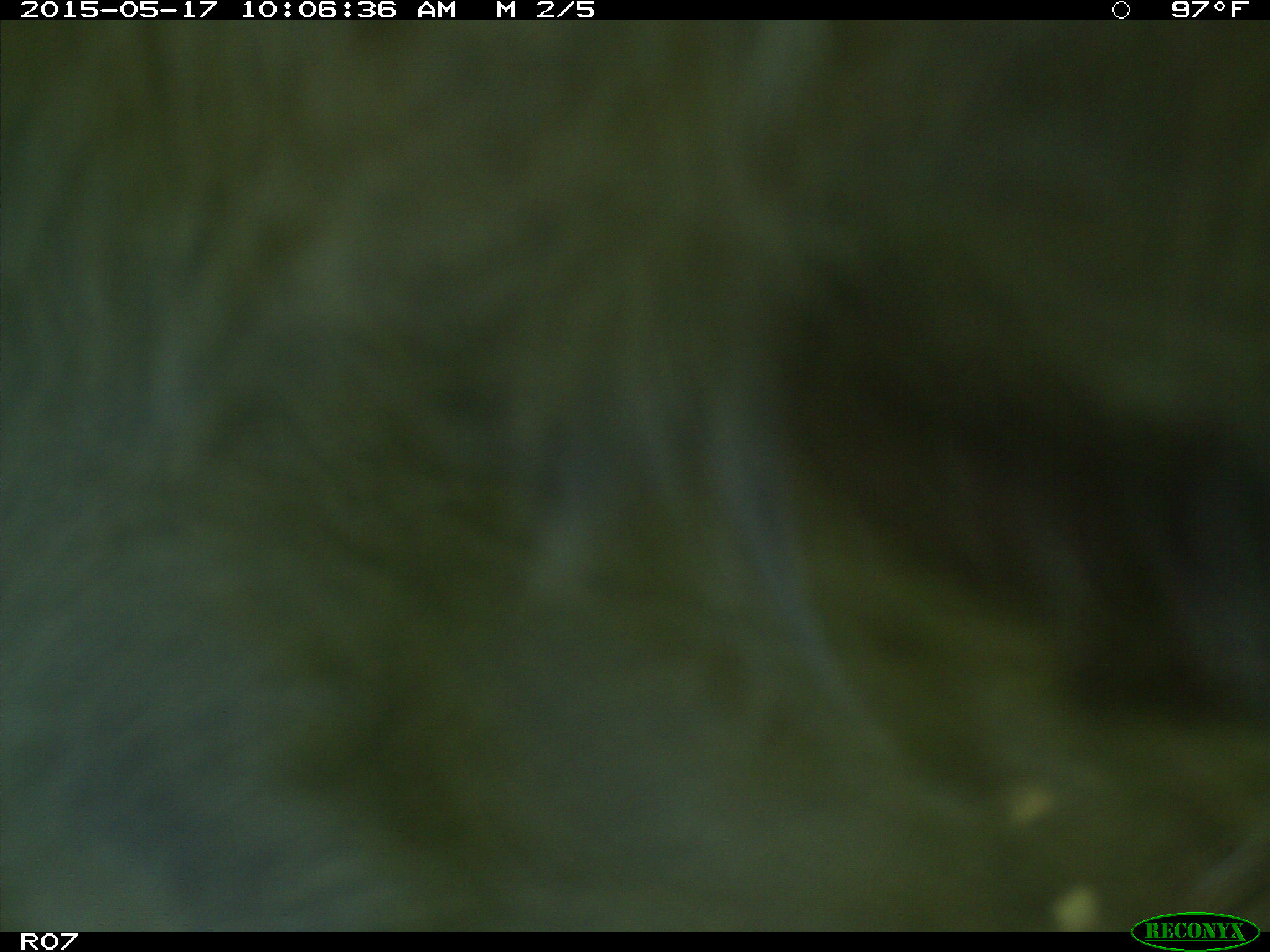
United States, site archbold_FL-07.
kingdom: Animalia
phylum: Chordata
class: Mammalia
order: Artiodactyla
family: Bovidae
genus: Bos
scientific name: Bos taurus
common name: domestic cow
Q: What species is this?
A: Bos taurus (domestic cow).